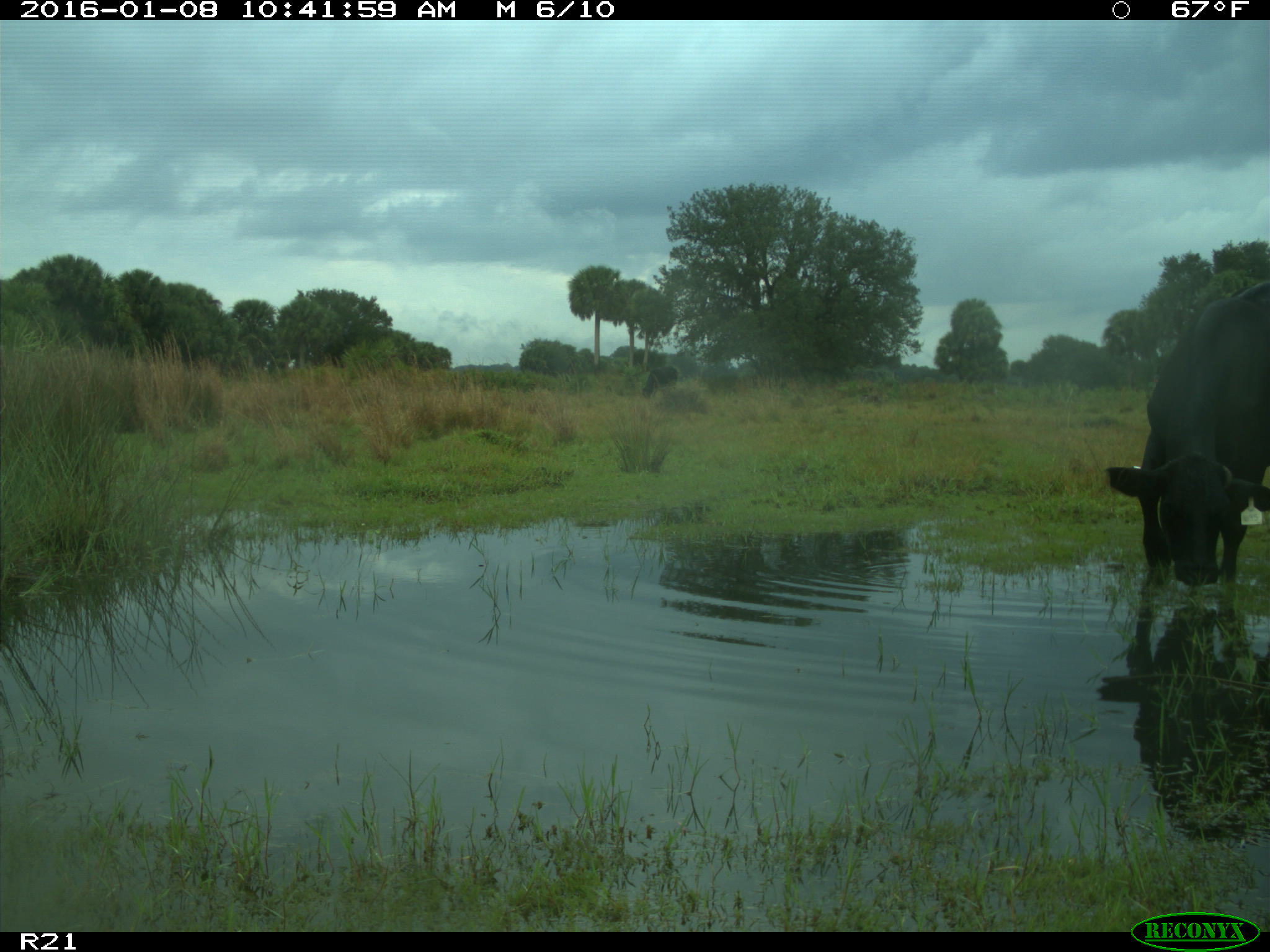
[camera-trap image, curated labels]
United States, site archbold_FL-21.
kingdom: Animalia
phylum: Chordata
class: Mammalia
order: Artiodactyla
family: Bovidae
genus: Bos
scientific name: Bos taurus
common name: domestic cow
Bos taurus (domestic cow).